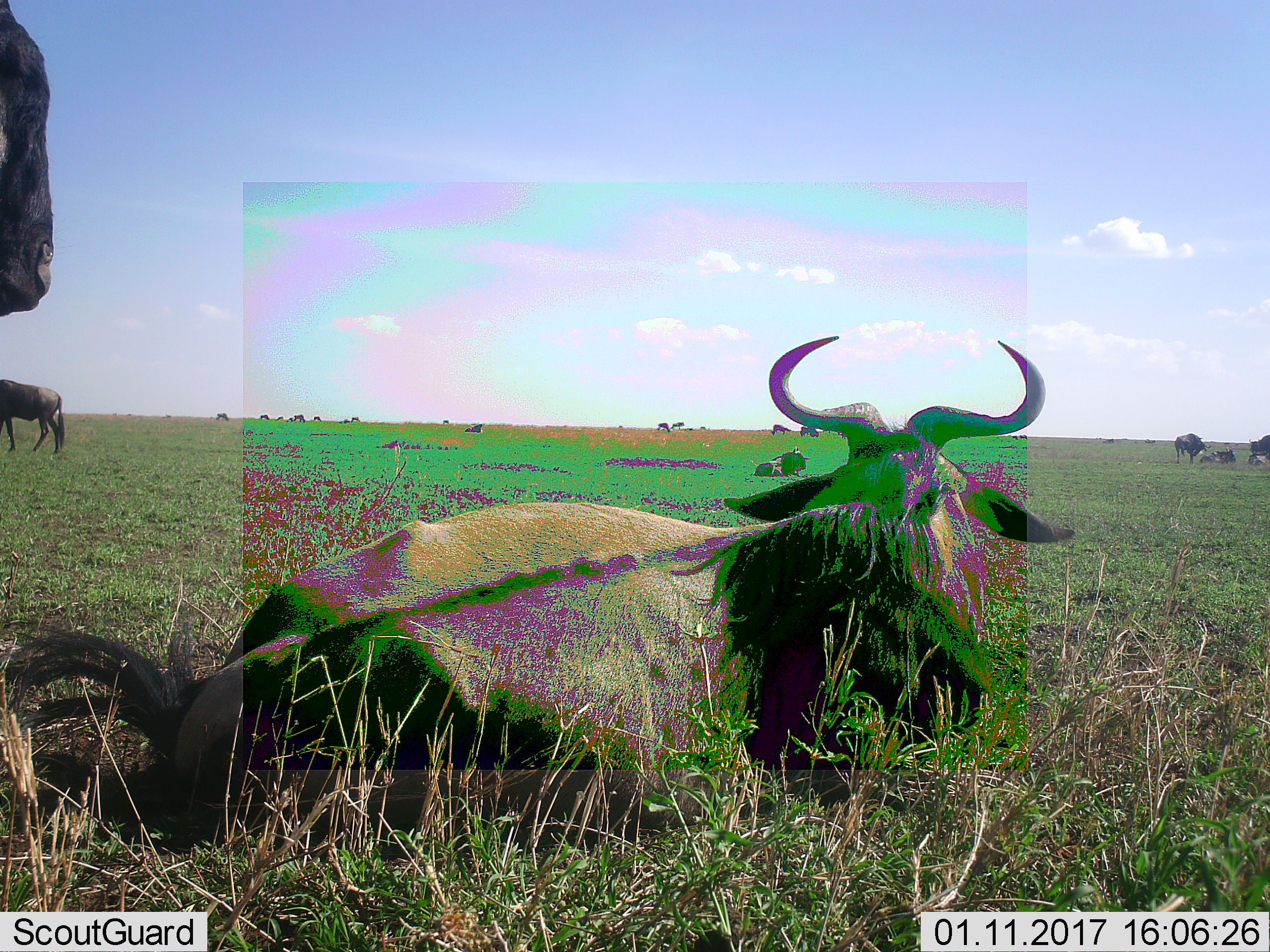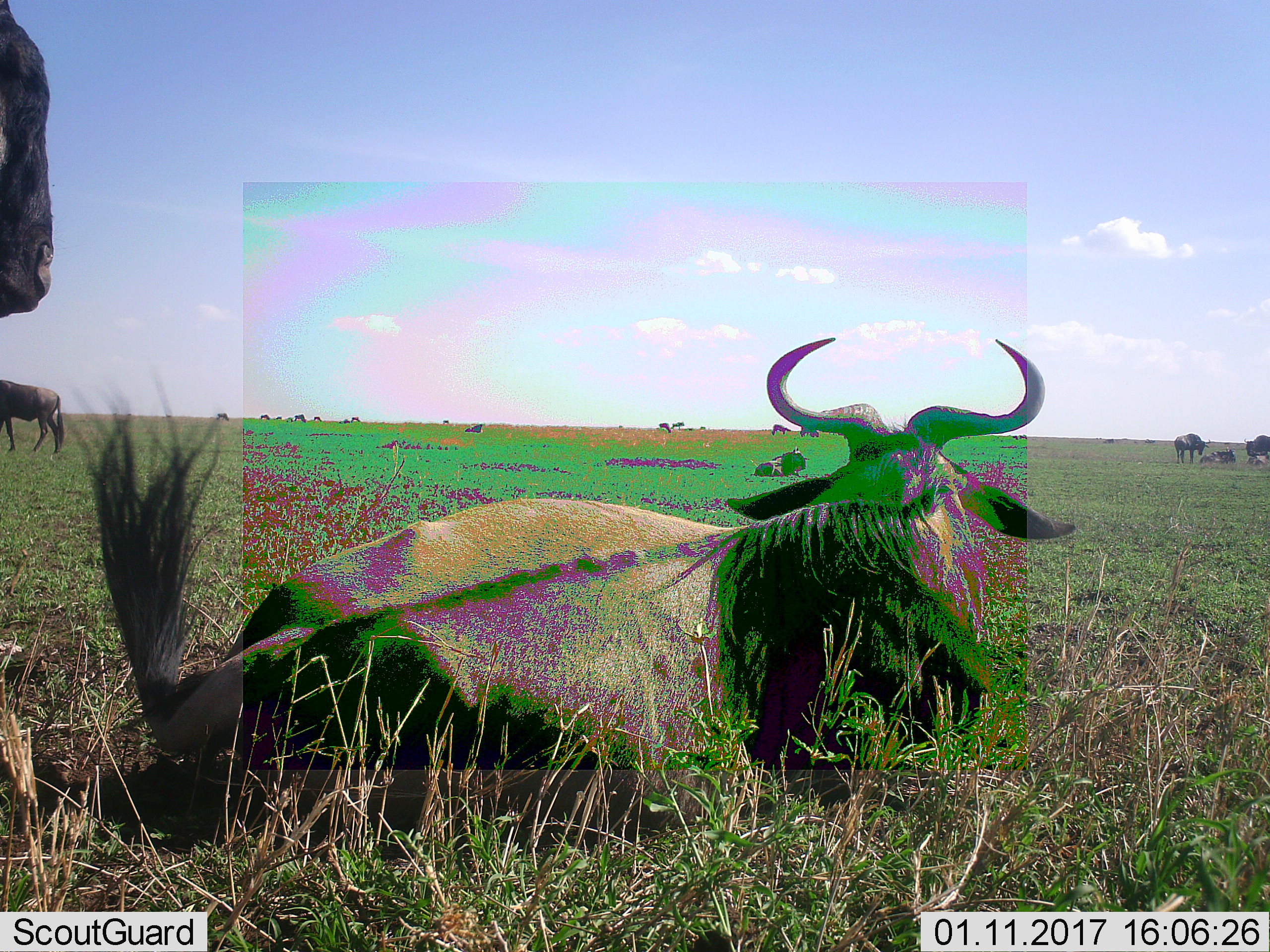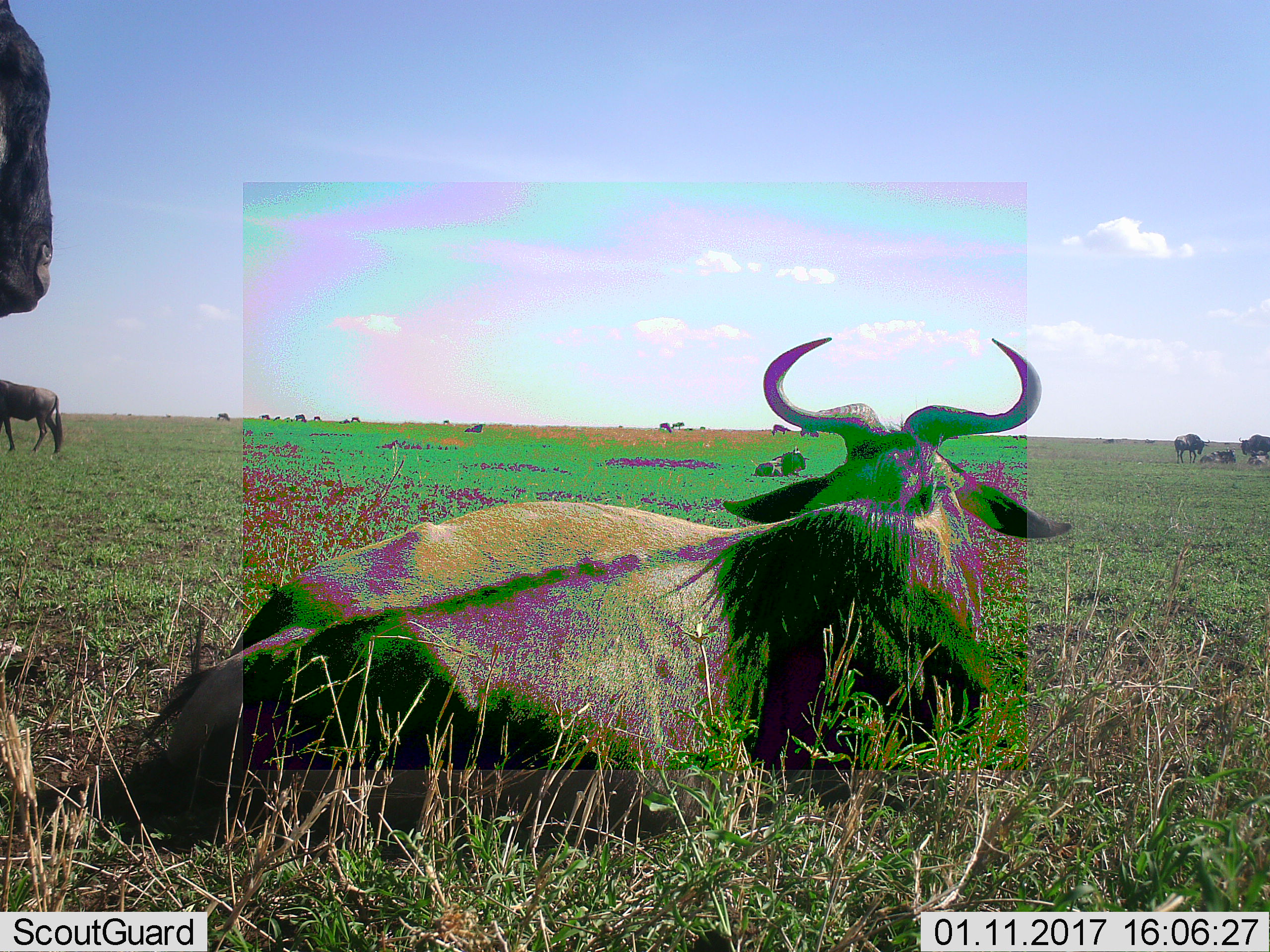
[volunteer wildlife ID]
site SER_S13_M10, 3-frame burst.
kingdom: Animalia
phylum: Chordata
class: Mammalia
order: Artiodactyla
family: Bovidae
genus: Connochaetes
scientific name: Connochaetes taurinus taurinus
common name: blue wildebeest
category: wildebeestblue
Wildebeestblue (blue wildebeest) (Connochaetes taurinus taurinus), count 11-50. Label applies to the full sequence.